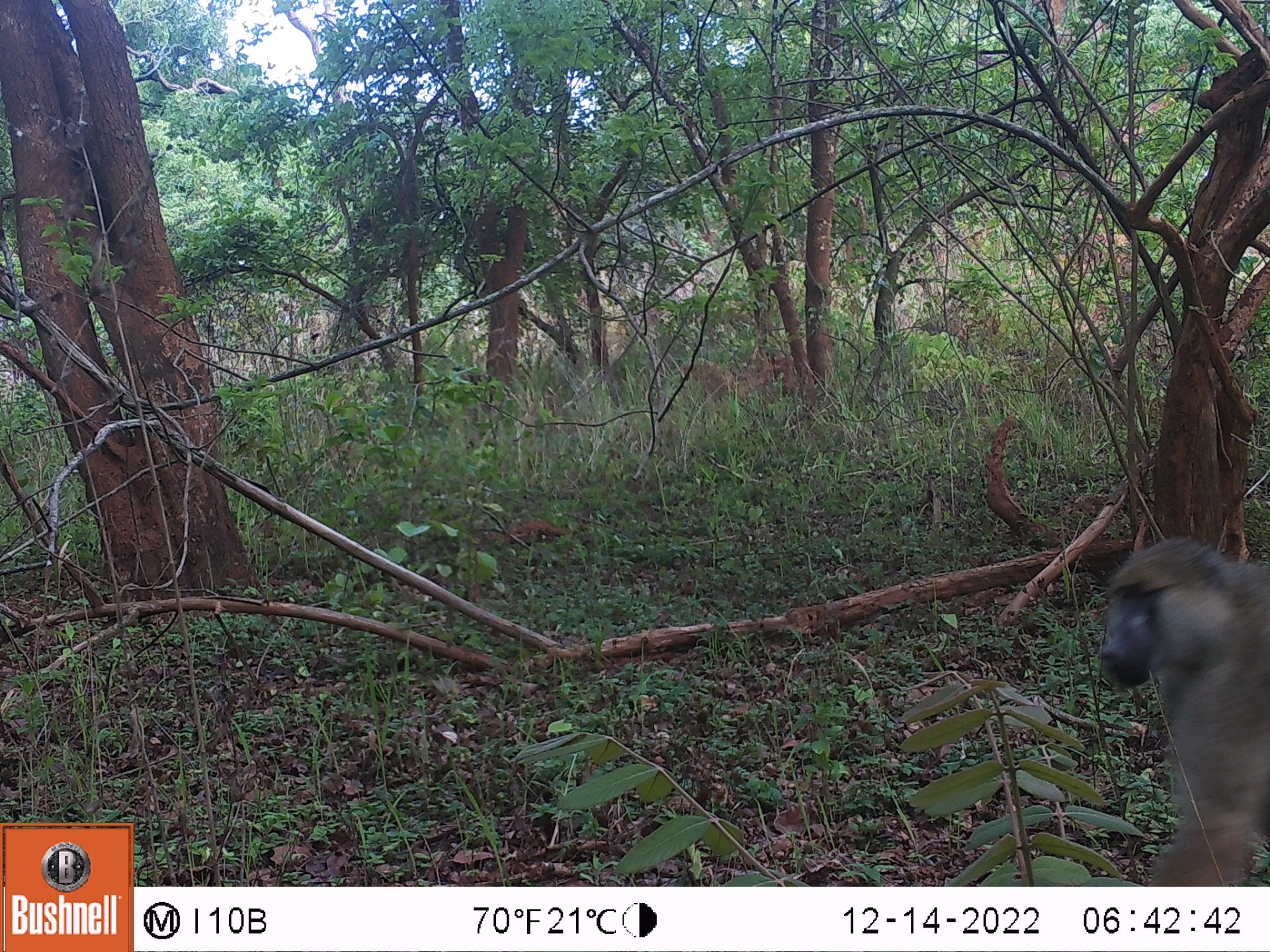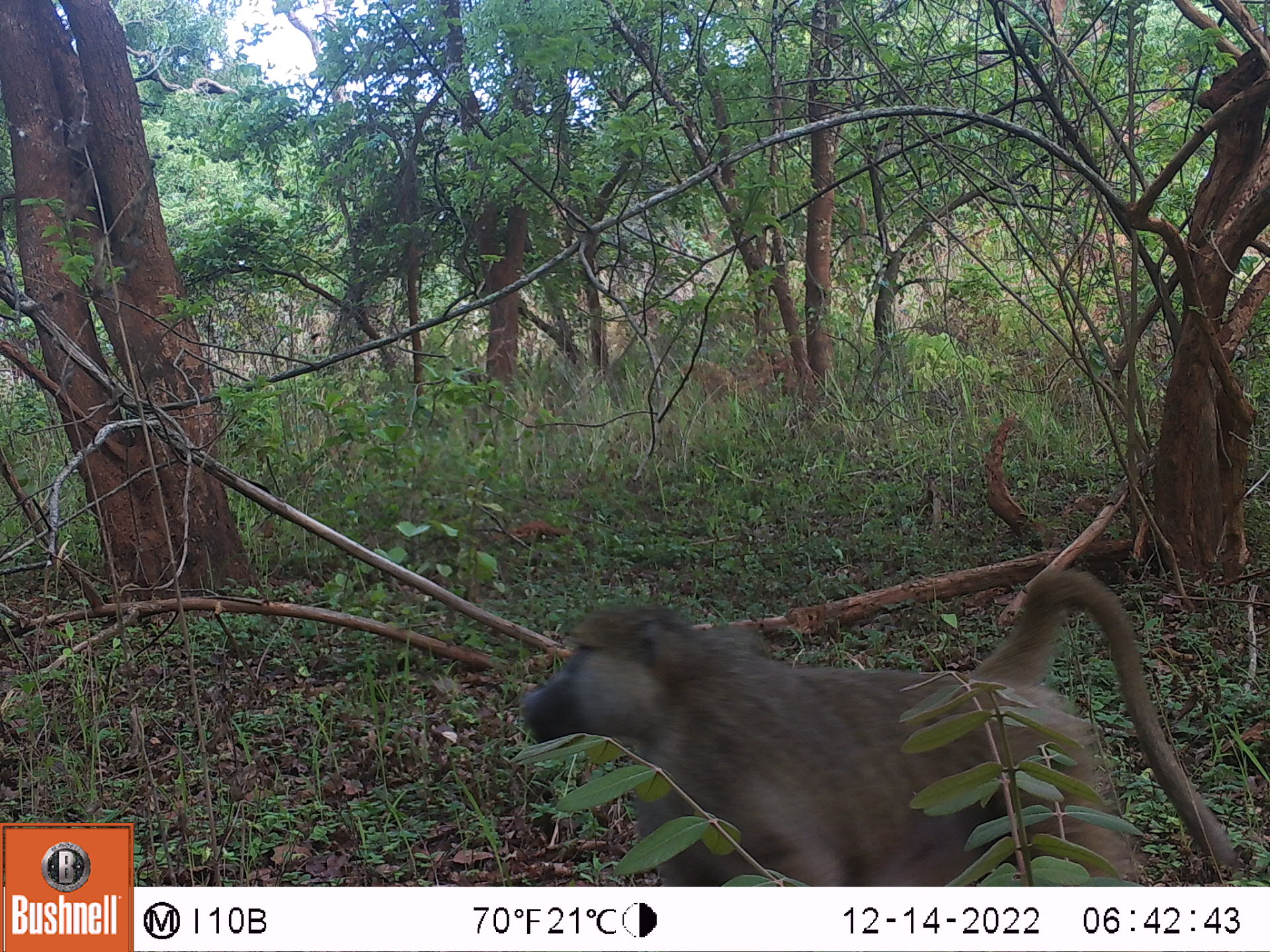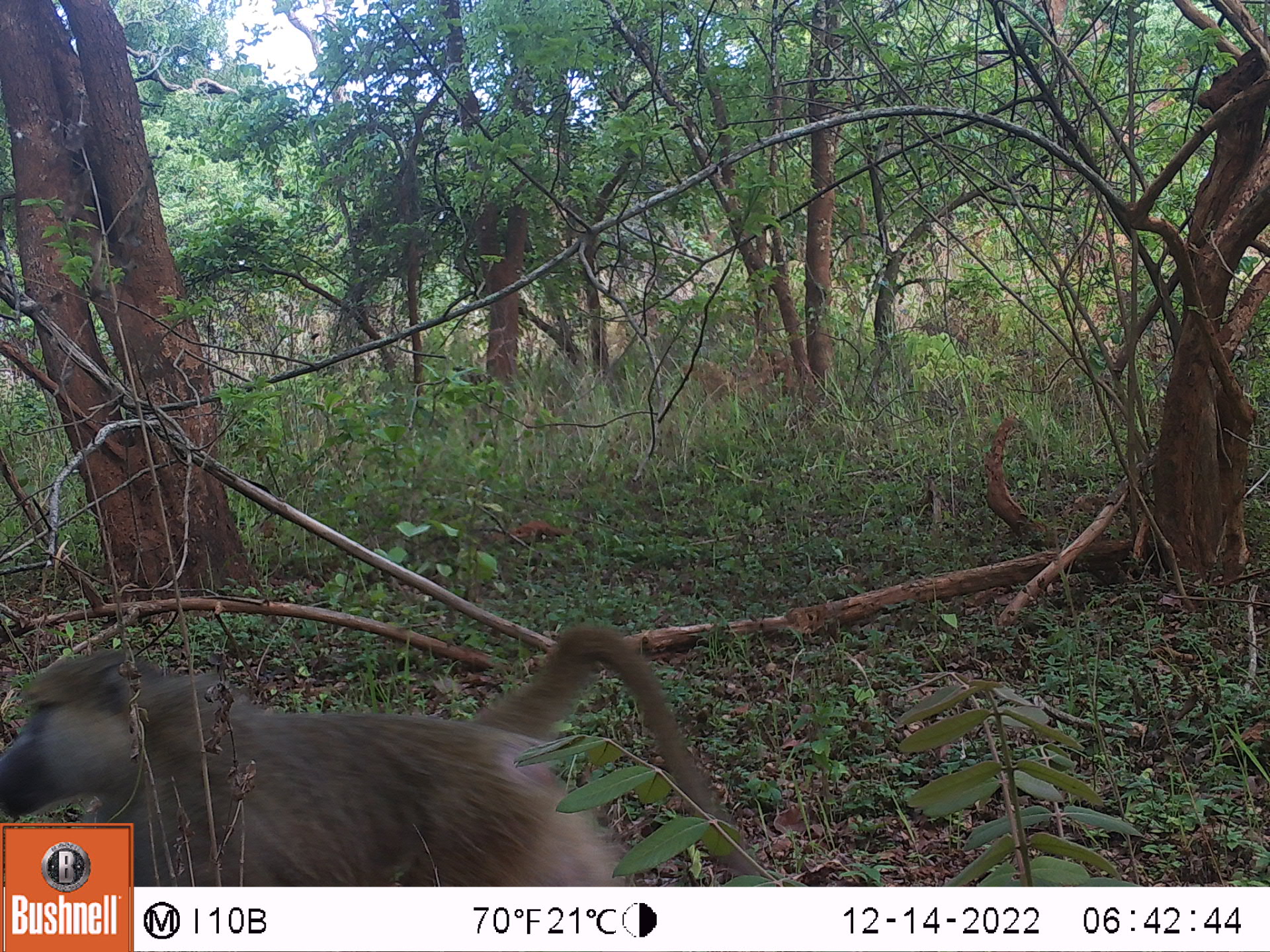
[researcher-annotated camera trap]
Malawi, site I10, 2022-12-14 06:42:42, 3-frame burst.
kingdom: Animalia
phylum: Chordata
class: Mammalia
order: Primates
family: Cercopithecidae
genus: Papio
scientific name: Papio cynocephalus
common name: yellow baboon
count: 1